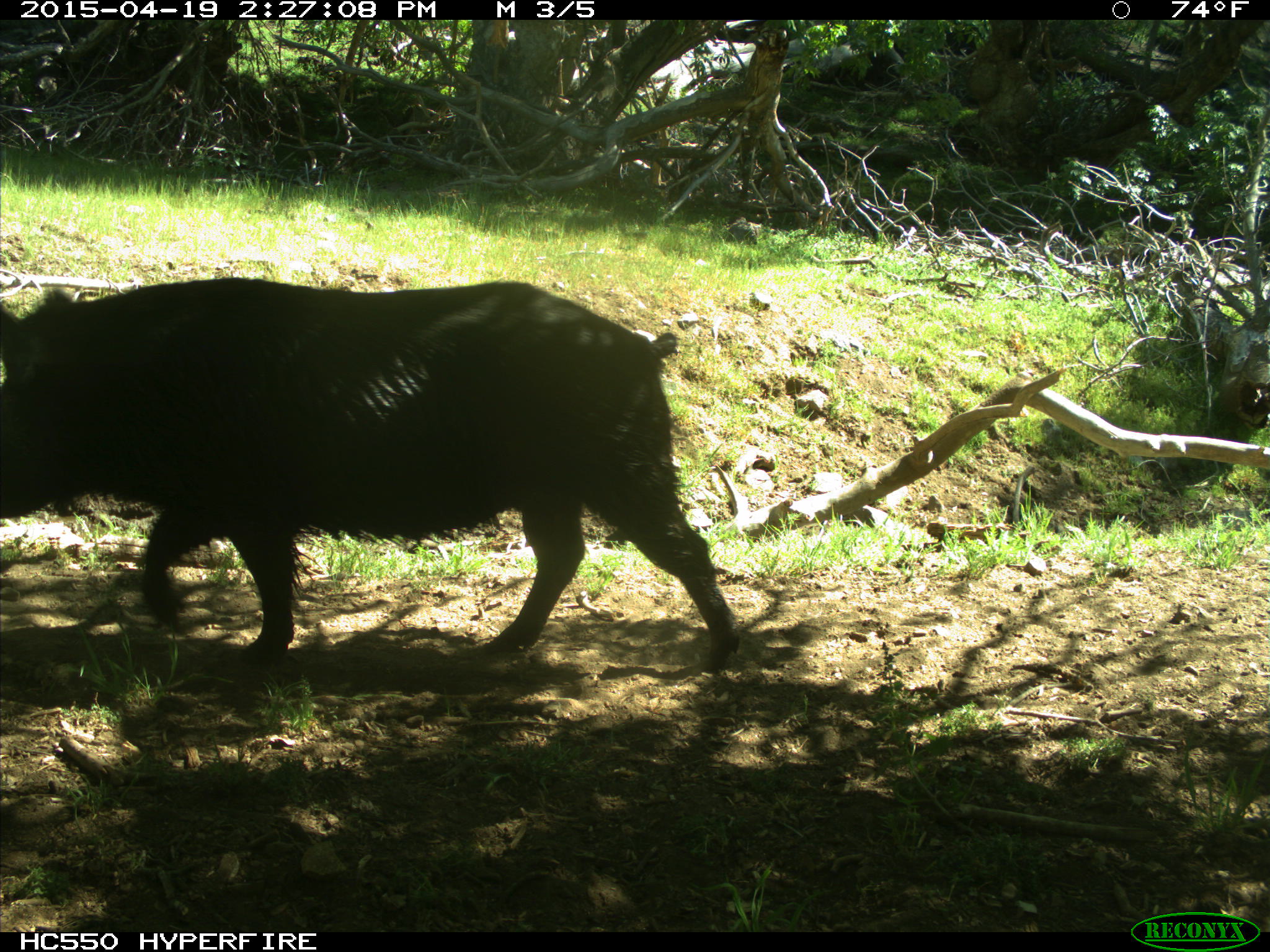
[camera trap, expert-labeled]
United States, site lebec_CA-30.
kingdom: Animalia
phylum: Chordata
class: Mammalia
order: Artiodactyla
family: Suidae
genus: Sus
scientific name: Sus scrofa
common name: wild boar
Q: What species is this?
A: Sus scrofa (wild boar).